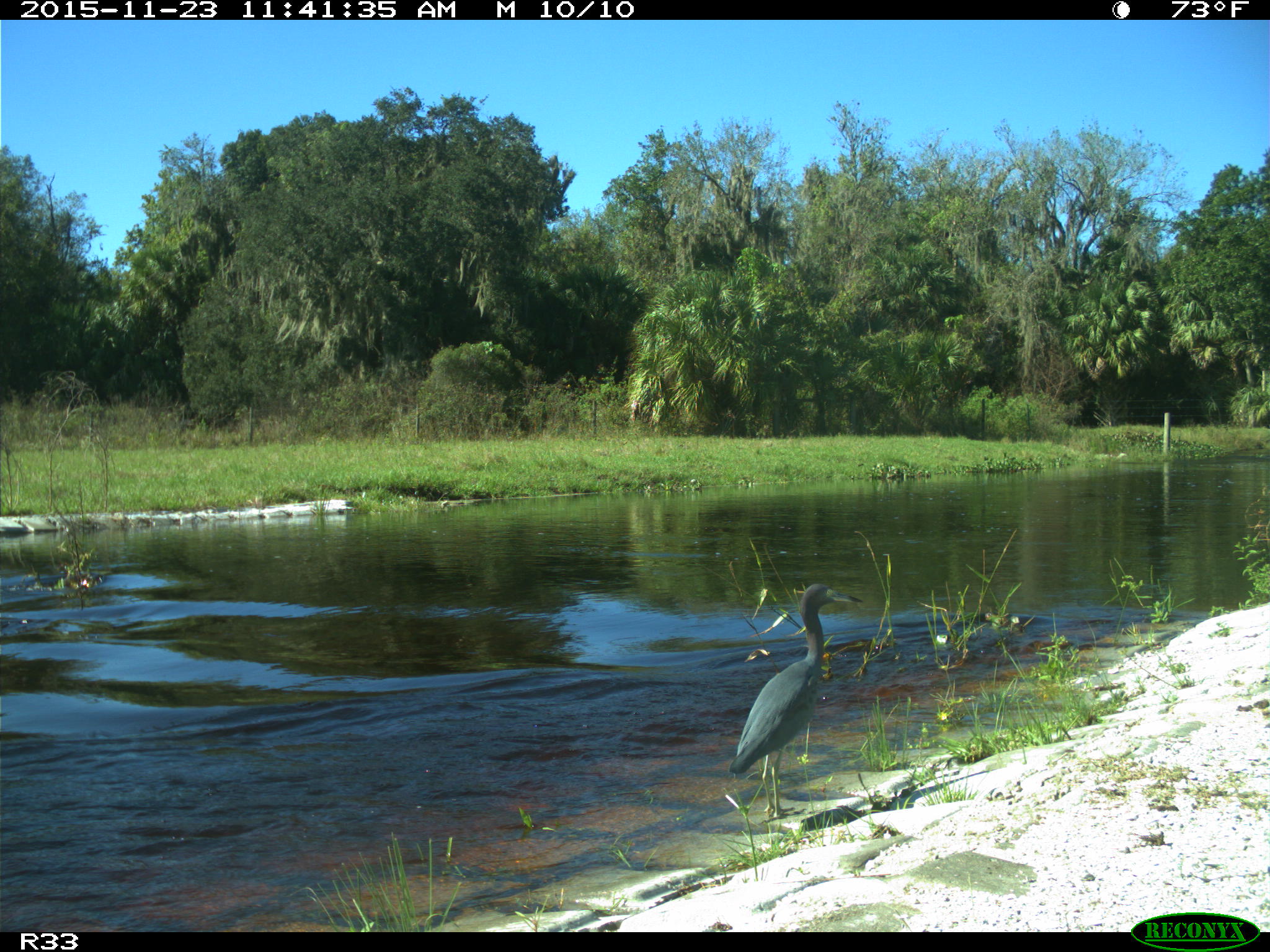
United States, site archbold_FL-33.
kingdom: Animalia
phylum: Chordata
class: Aves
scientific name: Aves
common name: birds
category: unidentified bird